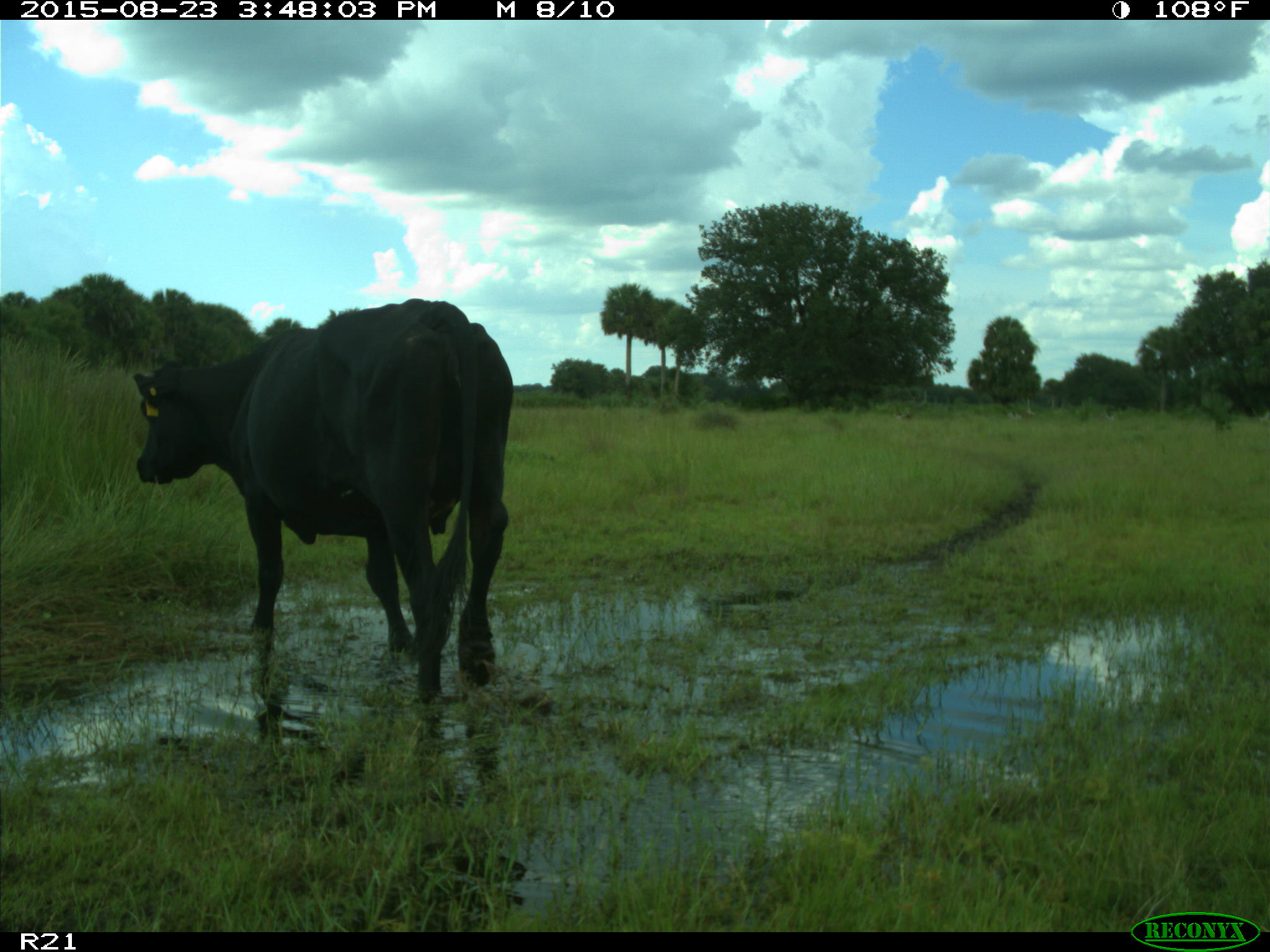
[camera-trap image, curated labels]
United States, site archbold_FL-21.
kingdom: Animalia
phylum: Chordata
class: Mammalia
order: Artiodactyla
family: Bovidae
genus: Bos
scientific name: Bos taurus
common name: domestic cow